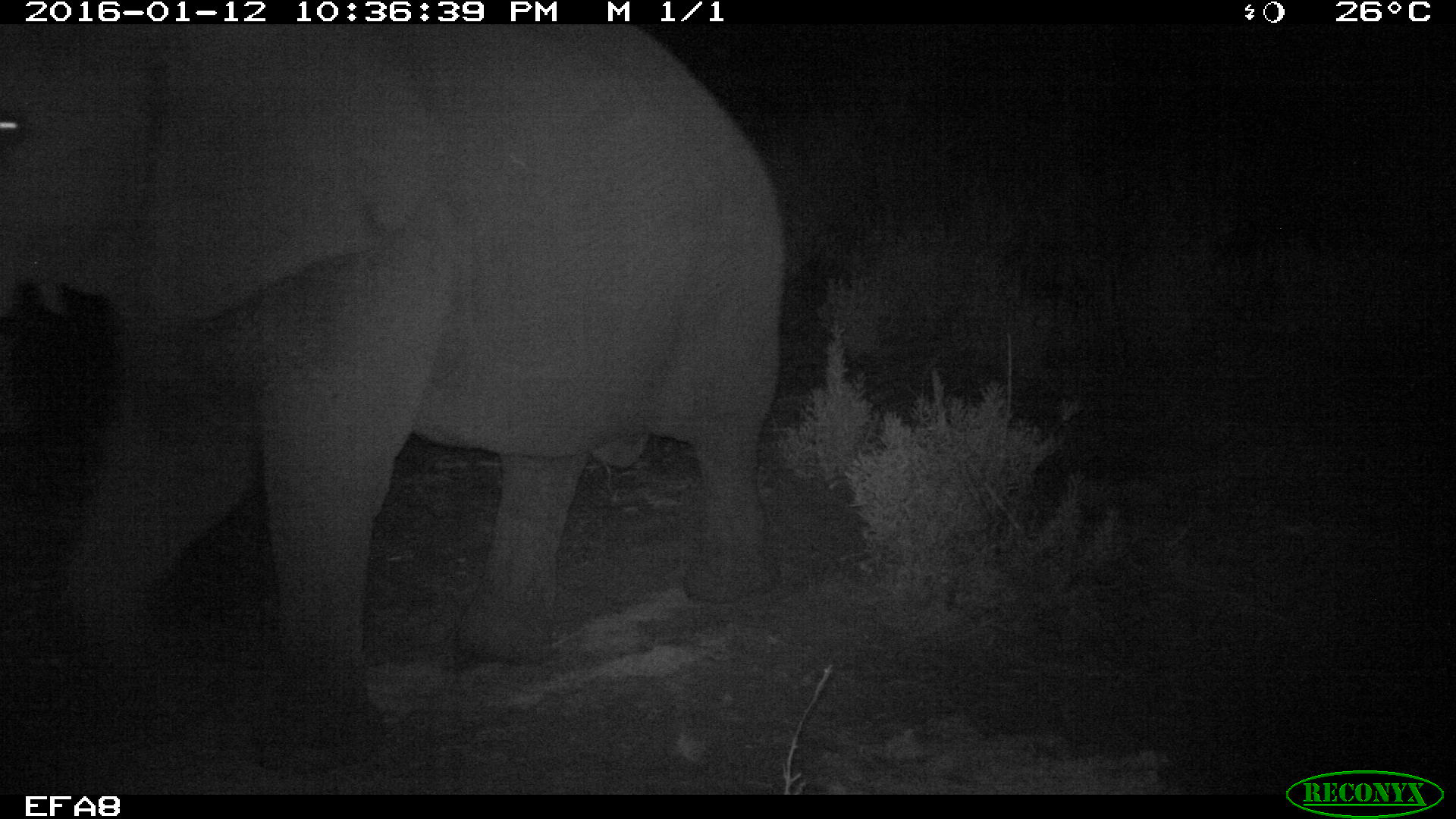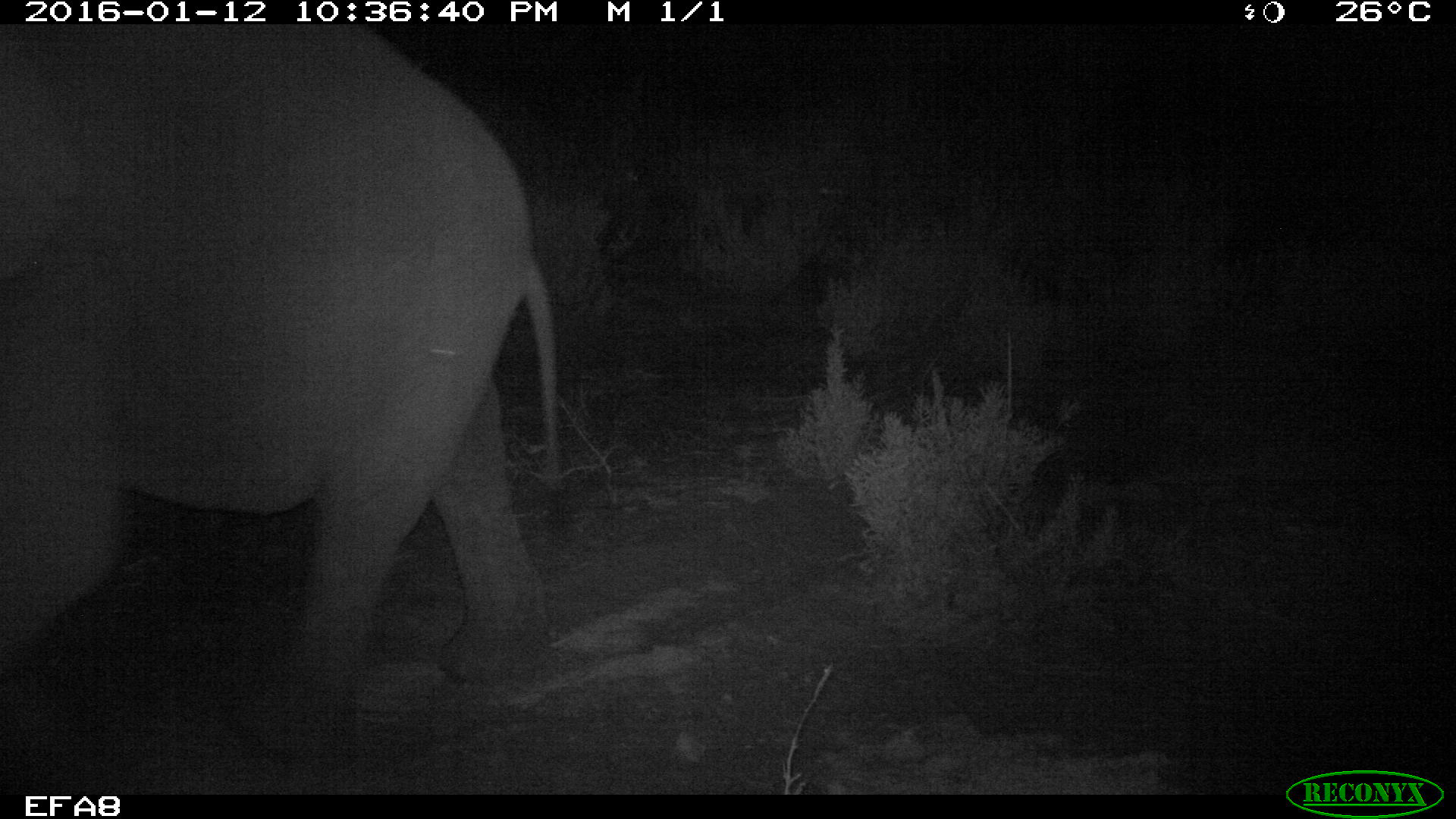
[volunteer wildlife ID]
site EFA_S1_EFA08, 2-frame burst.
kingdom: Animalia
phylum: Chordata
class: Mammalia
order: Proboscidea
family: Elephantidae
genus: Loxodonta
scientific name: Loxodonta africana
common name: african bush elephant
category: elephant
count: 1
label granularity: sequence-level